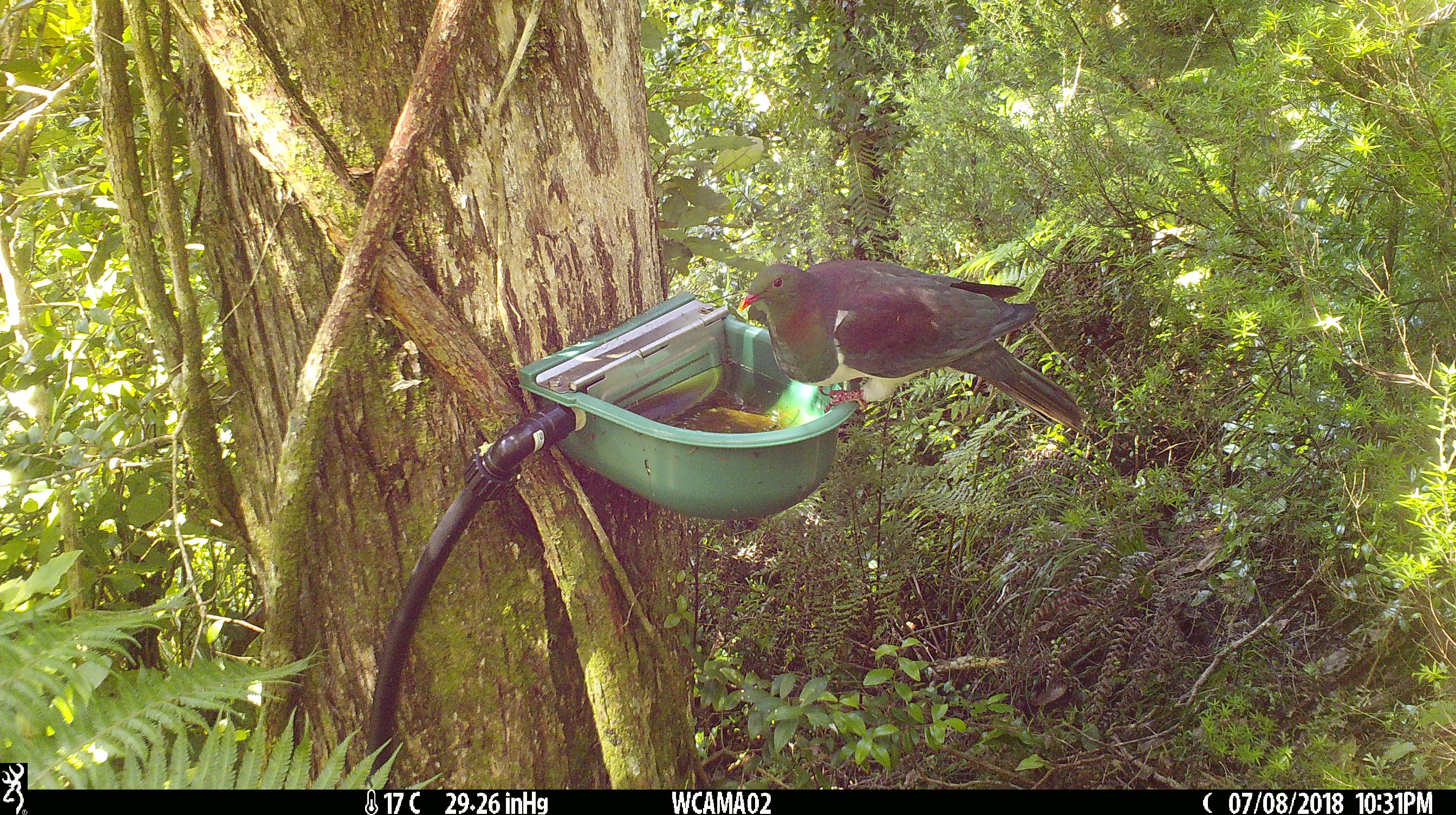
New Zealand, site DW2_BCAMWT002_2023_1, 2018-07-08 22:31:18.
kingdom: Animalia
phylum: Chordata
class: Aves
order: Columbiformes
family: Columbidae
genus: Hemiphaga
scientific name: Hemiphaga novaeseelandiae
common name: new zealand pigeon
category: kereru